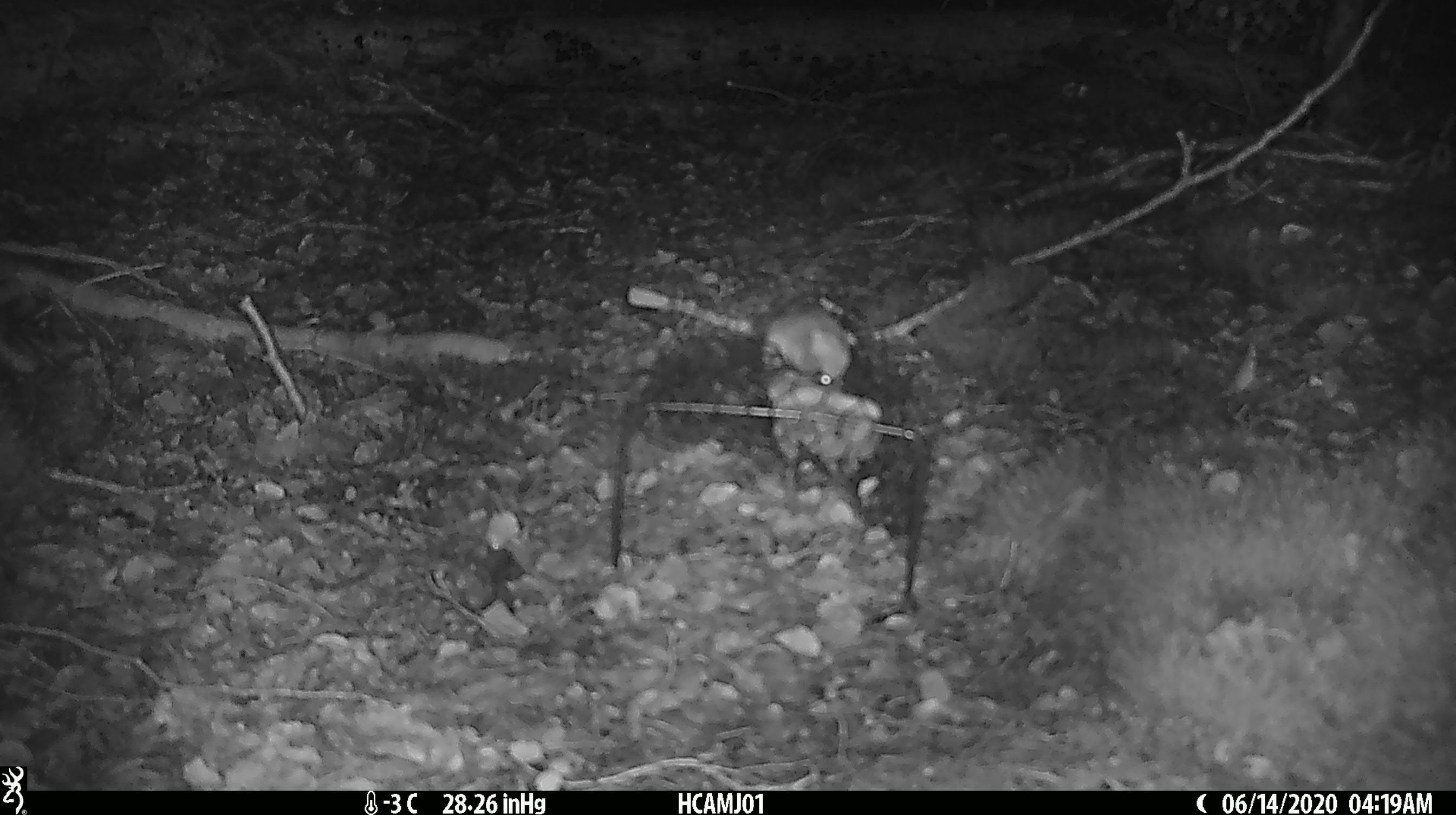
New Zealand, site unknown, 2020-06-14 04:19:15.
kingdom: Animalia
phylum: Chordata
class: Mammalia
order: Rodentia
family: Muridae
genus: Mus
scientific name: Mus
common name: mouse